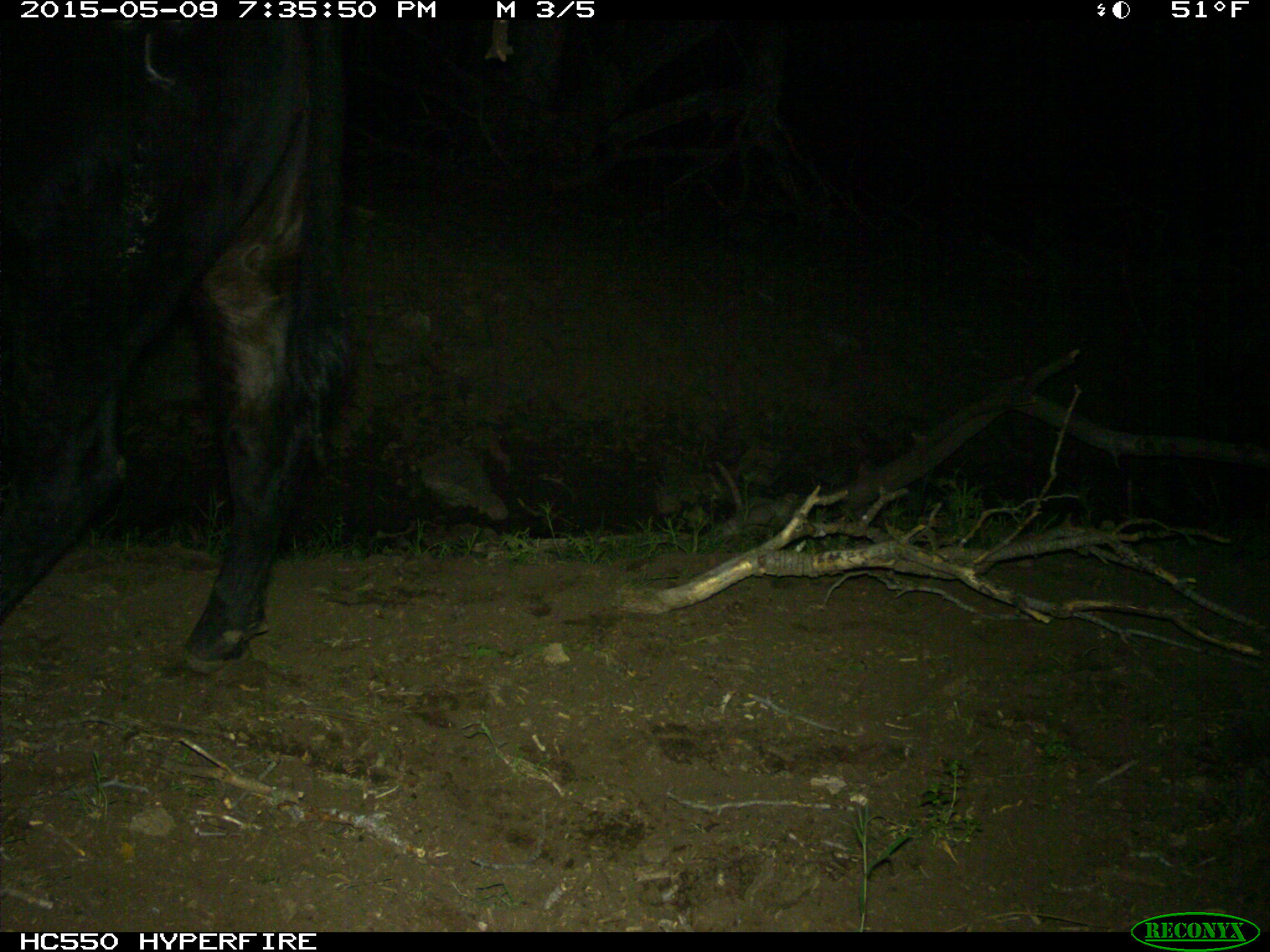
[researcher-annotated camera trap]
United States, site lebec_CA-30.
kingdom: Animalia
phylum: Chordata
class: Mammalia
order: Artiodactyla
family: Bovidae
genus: Bos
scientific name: Bos taurus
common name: domestic cow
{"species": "Bos taurus (domestic cow)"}